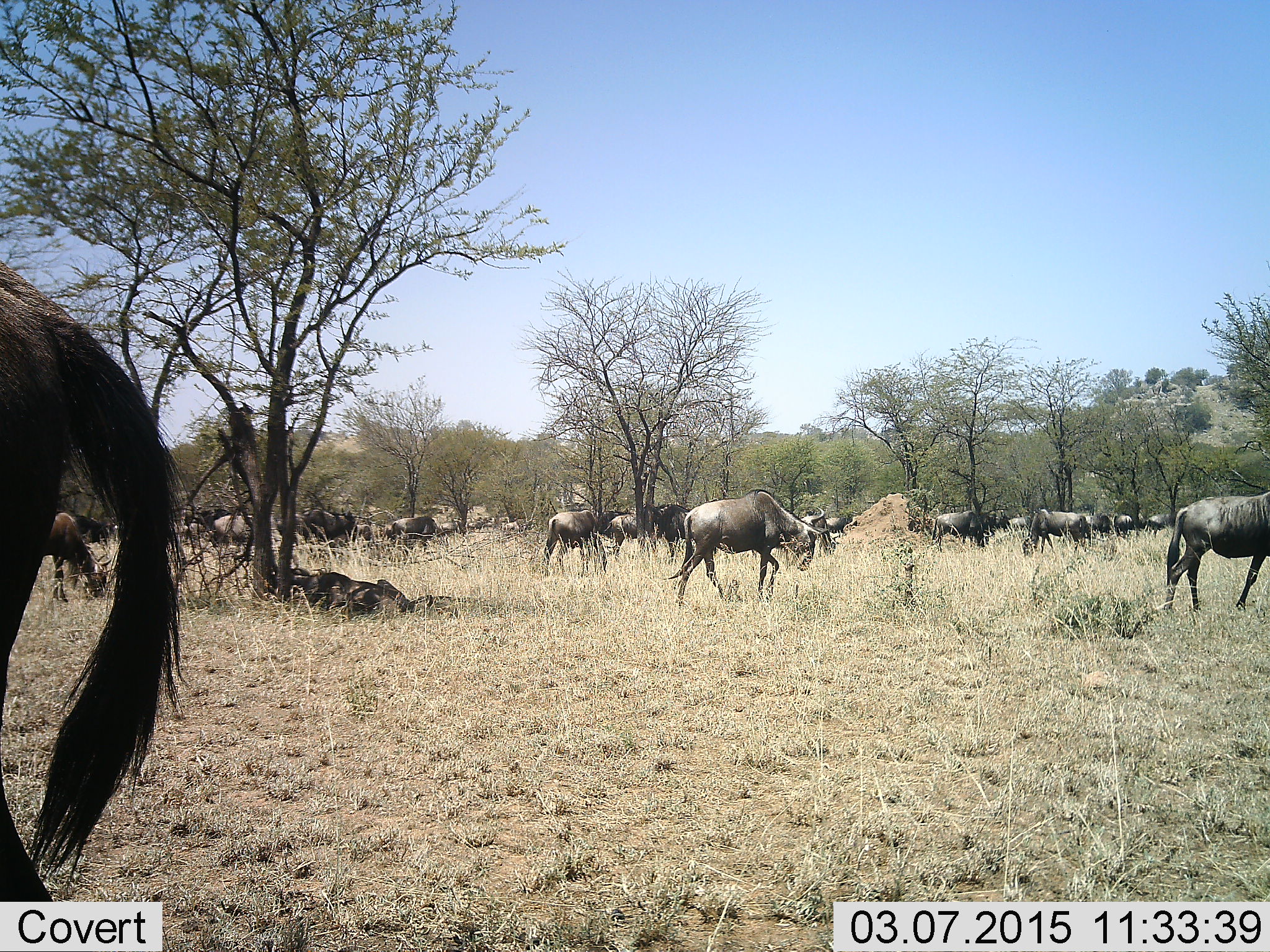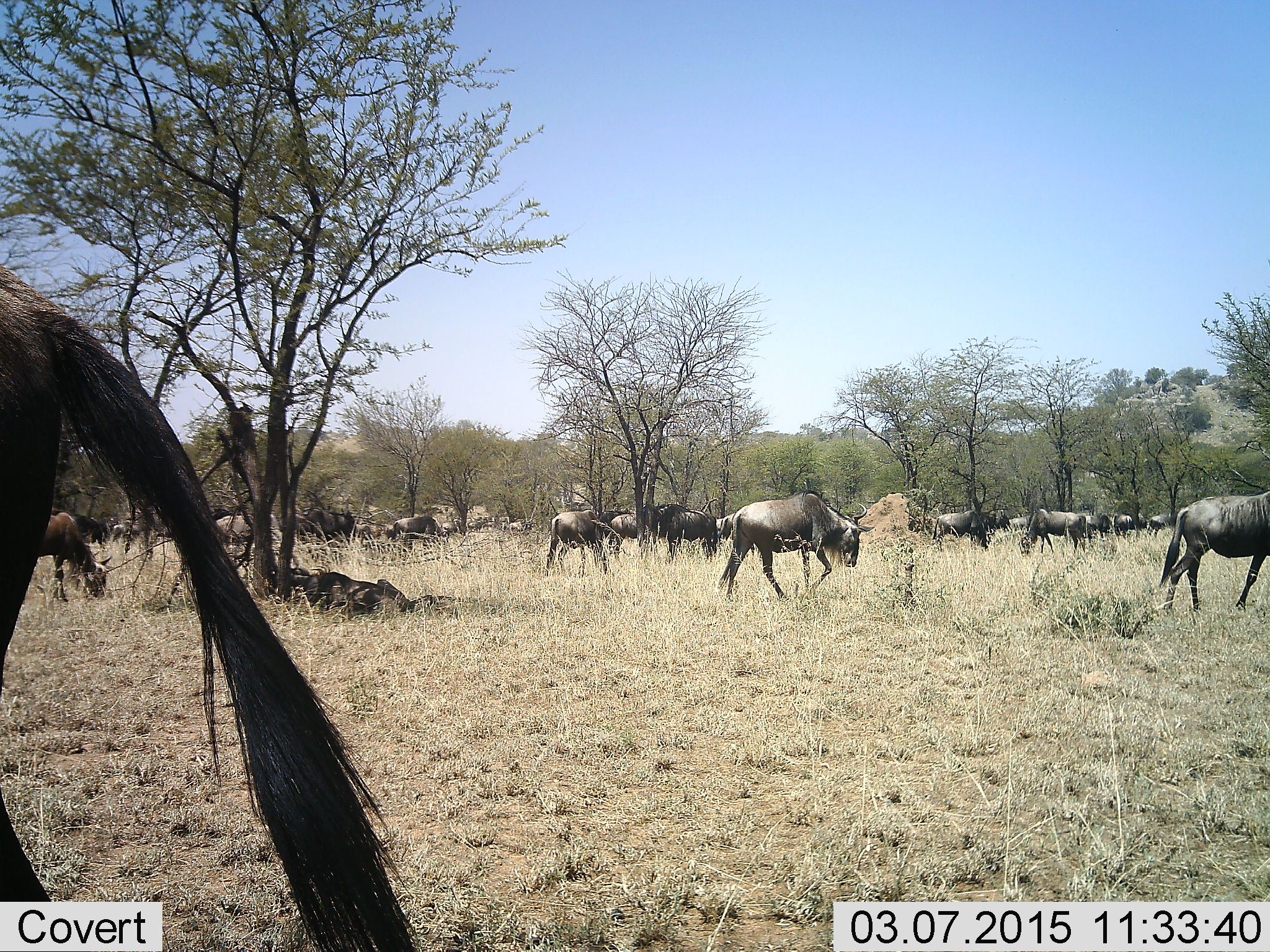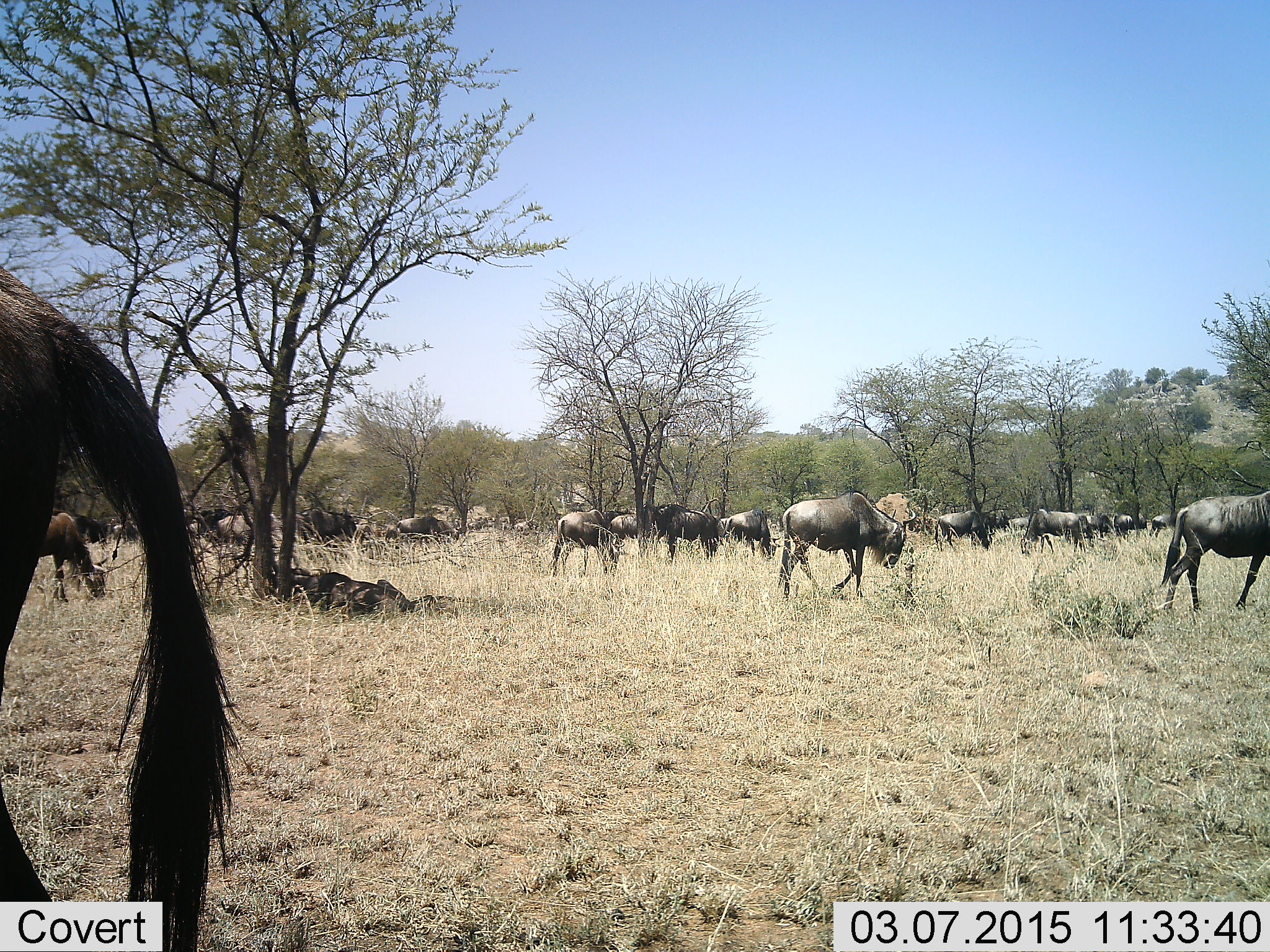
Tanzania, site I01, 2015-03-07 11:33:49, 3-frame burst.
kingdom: Animalia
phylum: Chordata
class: Mammalia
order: Artiodactyla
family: Bovidae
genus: Connochaetes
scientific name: Connochaetes taurinus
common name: blue wildebeest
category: wildebeest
Wildebeest (blue wildebeest) (Connochaetes taurinus), count 11-50. Behavior (volunteer vote fractions): standing 70%, resting 20%, moving 90%, interacting 0%. Young present (vote fraction): 0%. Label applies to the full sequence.